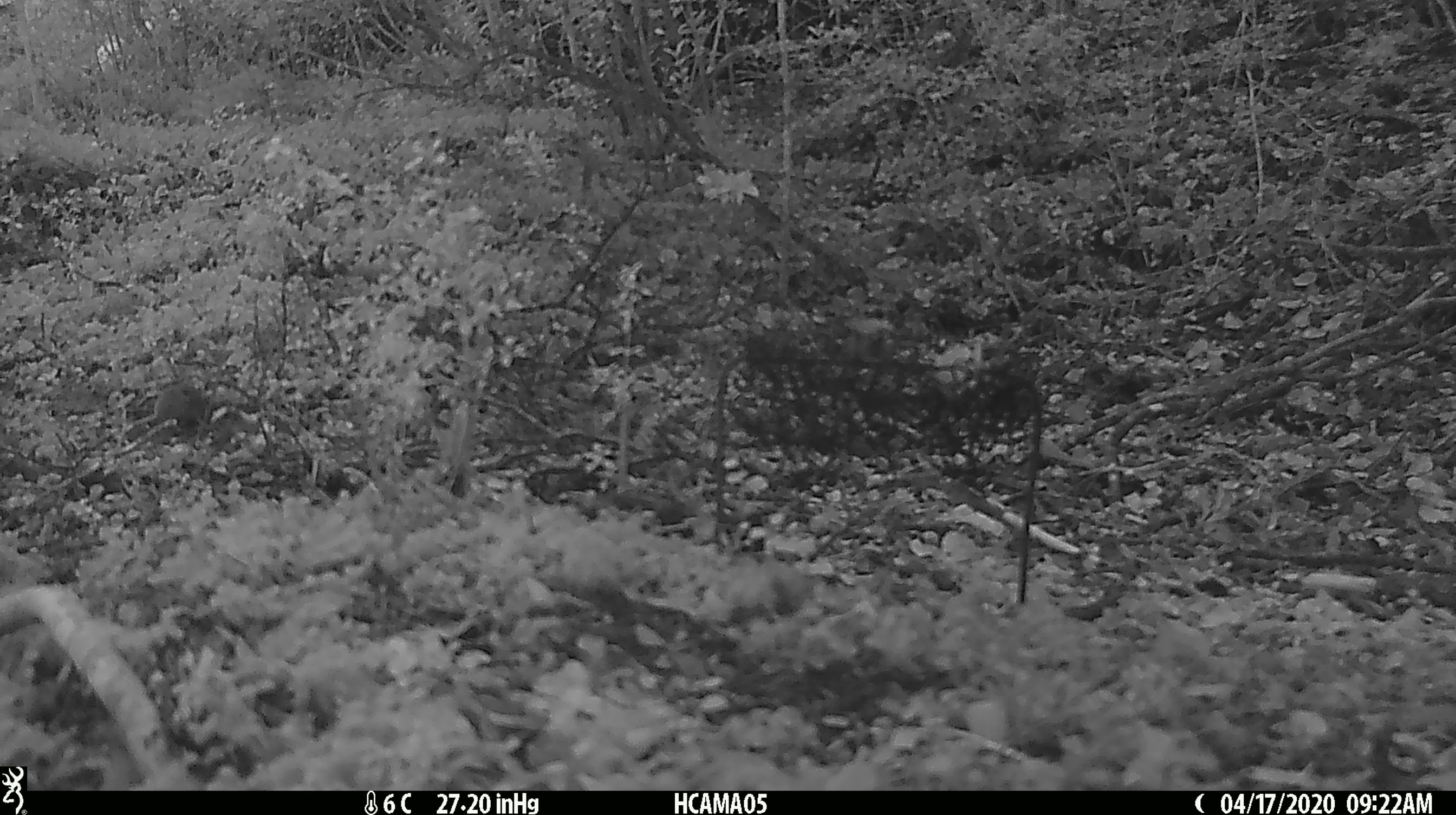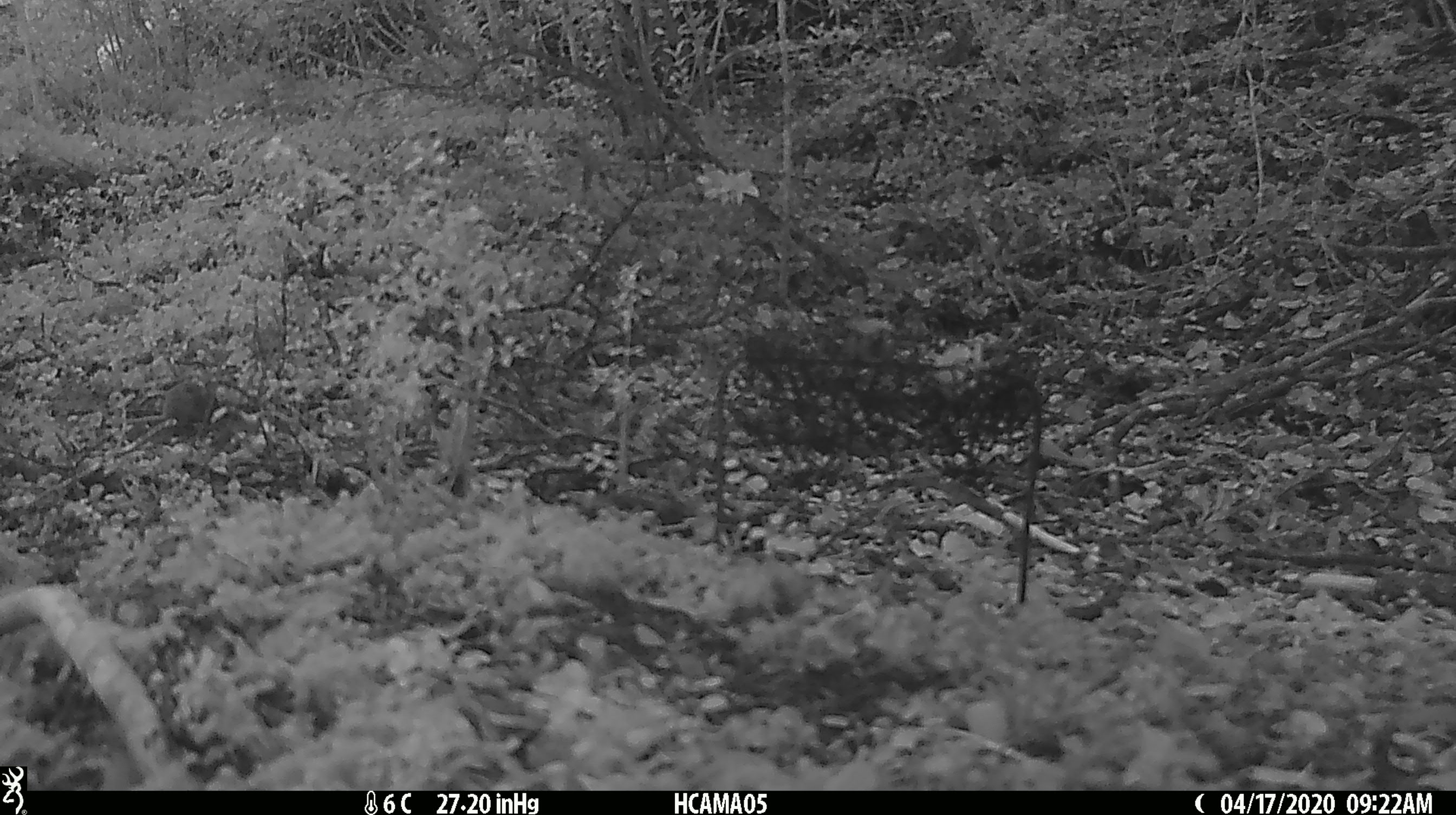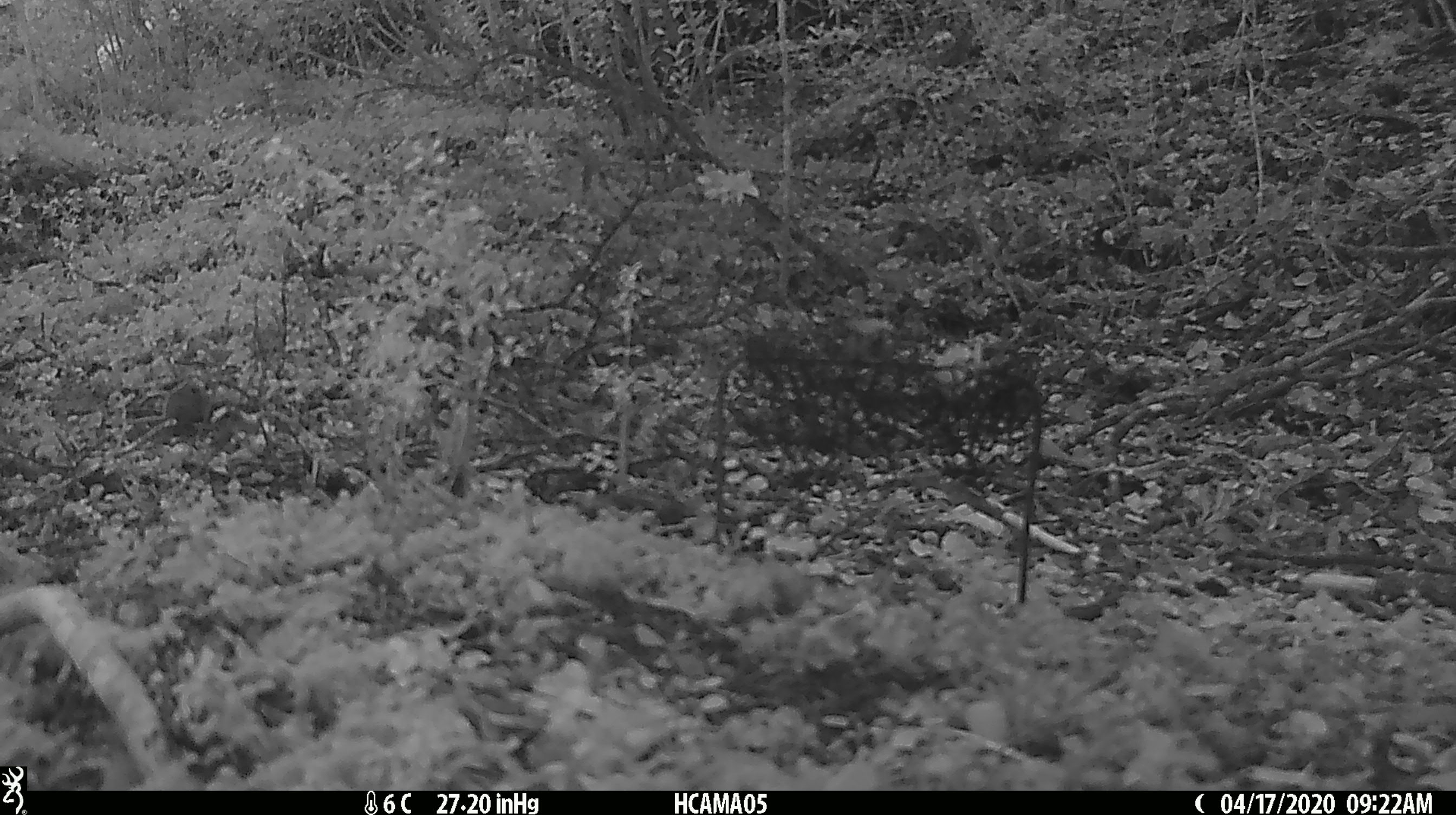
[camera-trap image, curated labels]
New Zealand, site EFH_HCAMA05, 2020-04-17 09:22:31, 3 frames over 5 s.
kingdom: Animalia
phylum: Chordata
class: Mammalia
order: Rodentia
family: Muridae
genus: Mus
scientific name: Mus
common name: mouse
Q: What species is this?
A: Mouse (Mus).